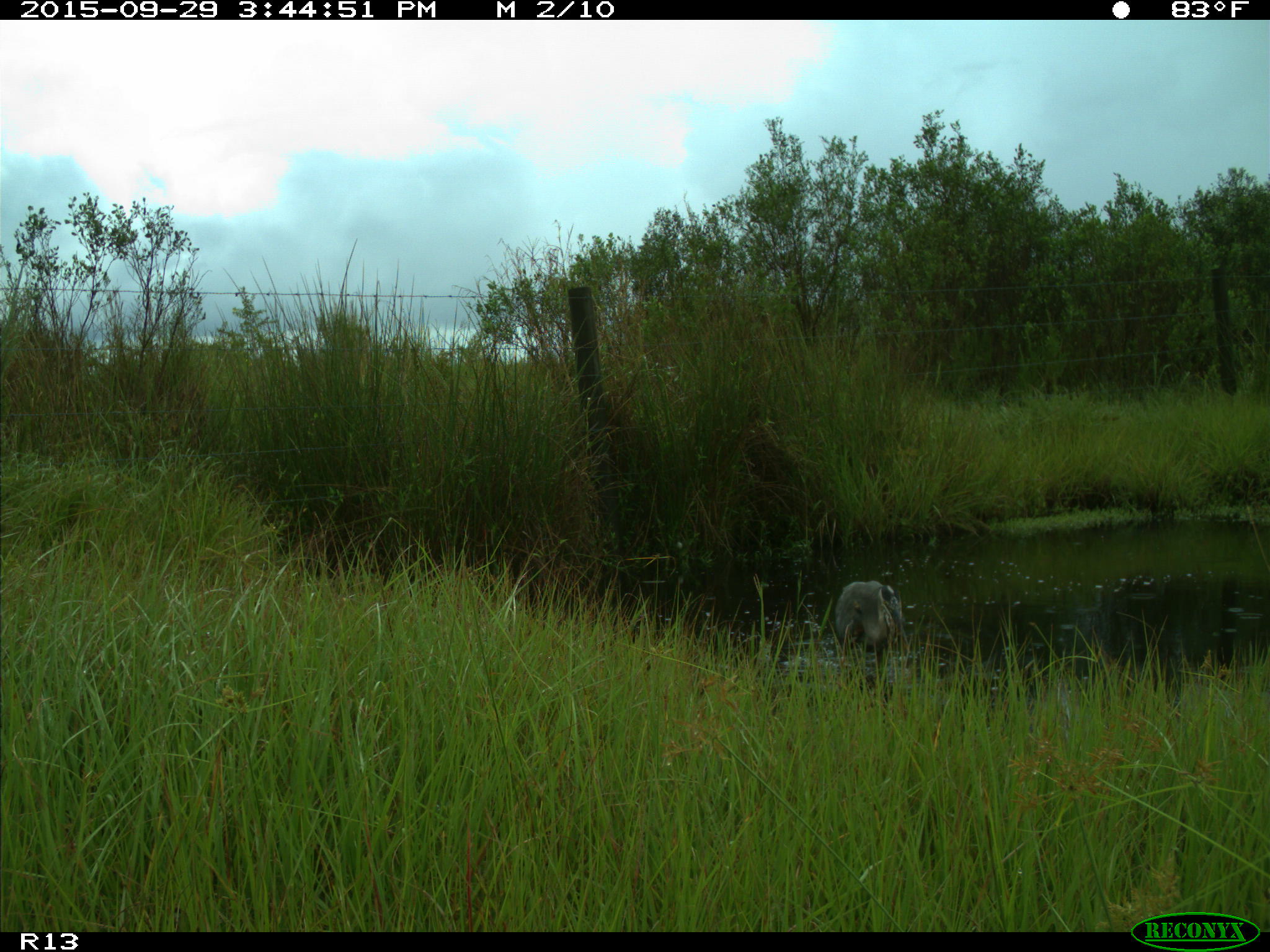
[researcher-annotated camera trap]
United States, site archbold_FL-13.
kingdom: Animalia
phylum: Chordata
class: Aves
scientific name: Aves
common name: birds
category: unidentified bird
Unidentified bird (birds) (Aves).